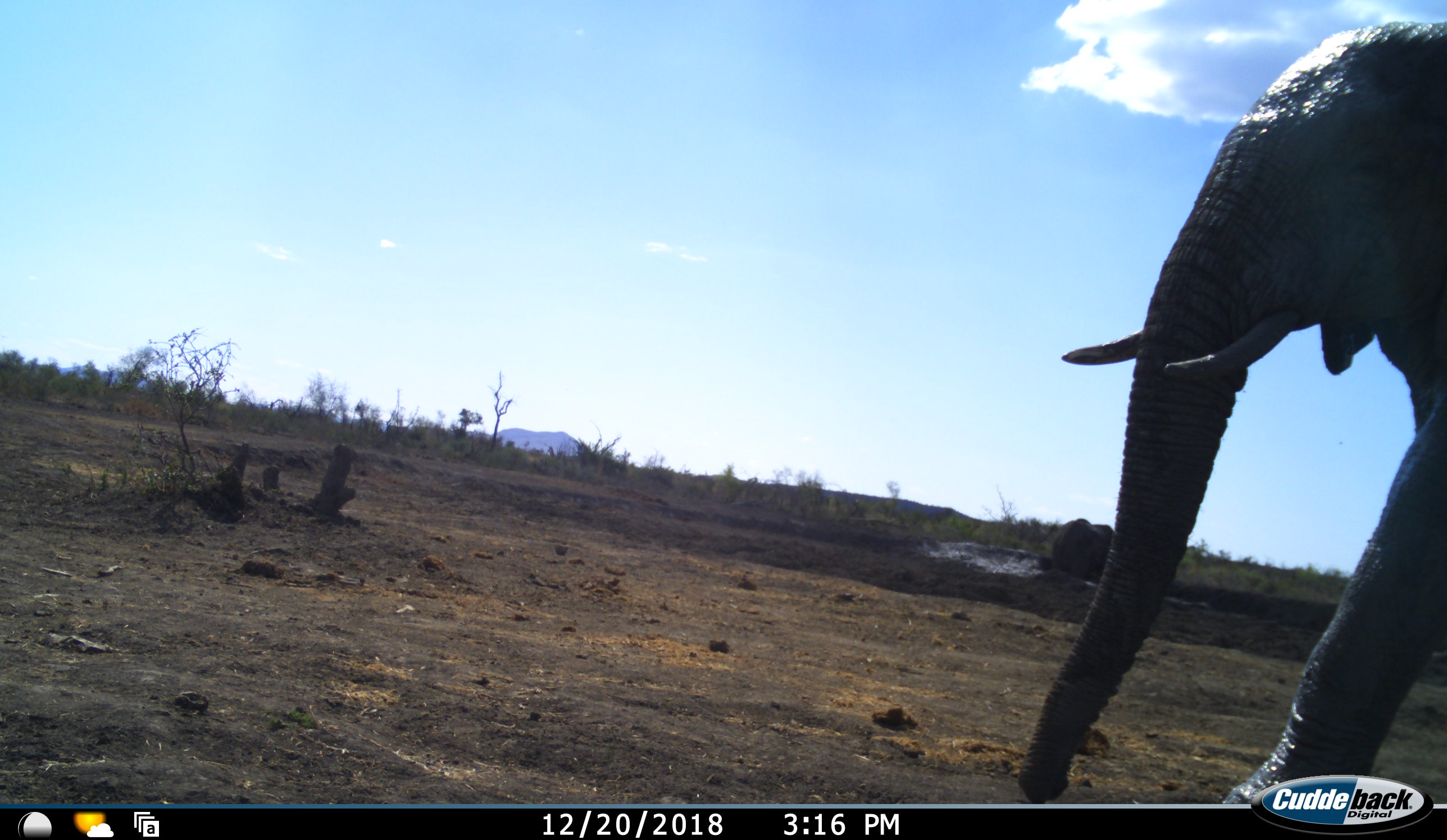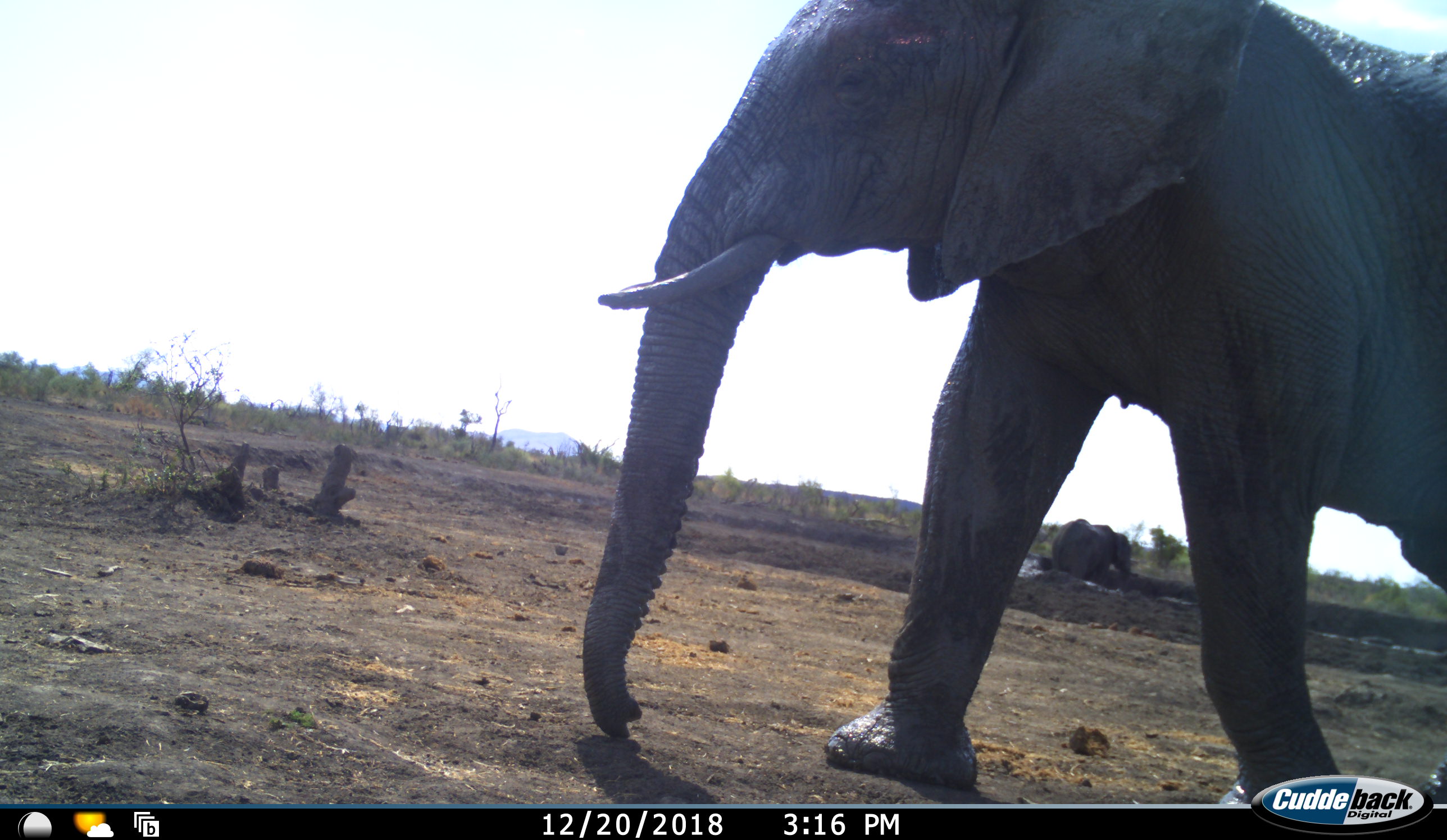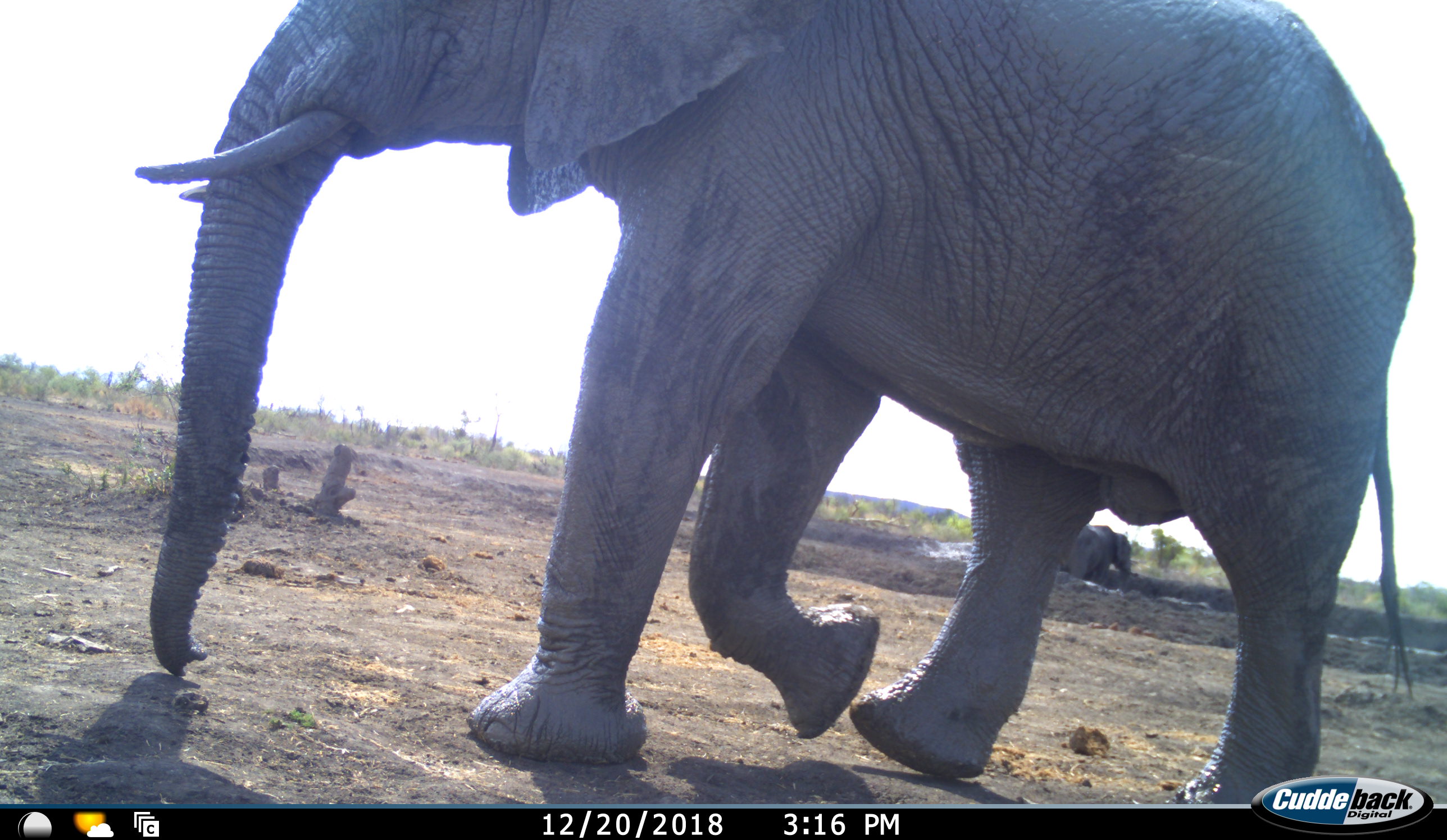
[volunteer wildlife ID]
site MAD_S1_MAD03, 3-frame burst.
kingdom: Animalia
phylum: Chordata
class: Mammalia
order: Proboscidea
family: Elephantidae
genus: Loxodonta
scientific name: Loxodonta africana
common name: african bush elephant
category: elephant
Elephant (african bush elephant) (Loxodonta africana), count 2. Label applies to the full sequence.